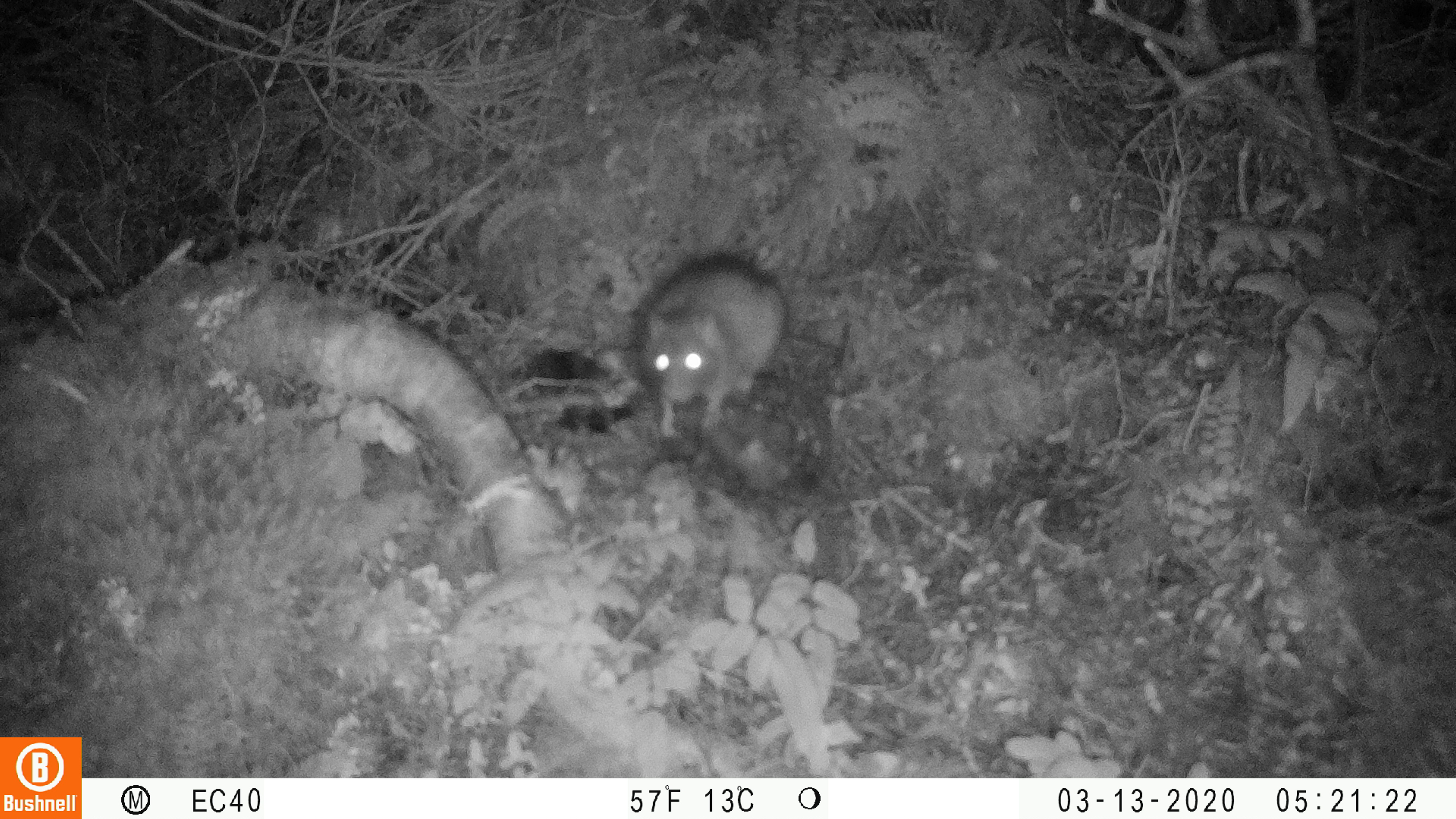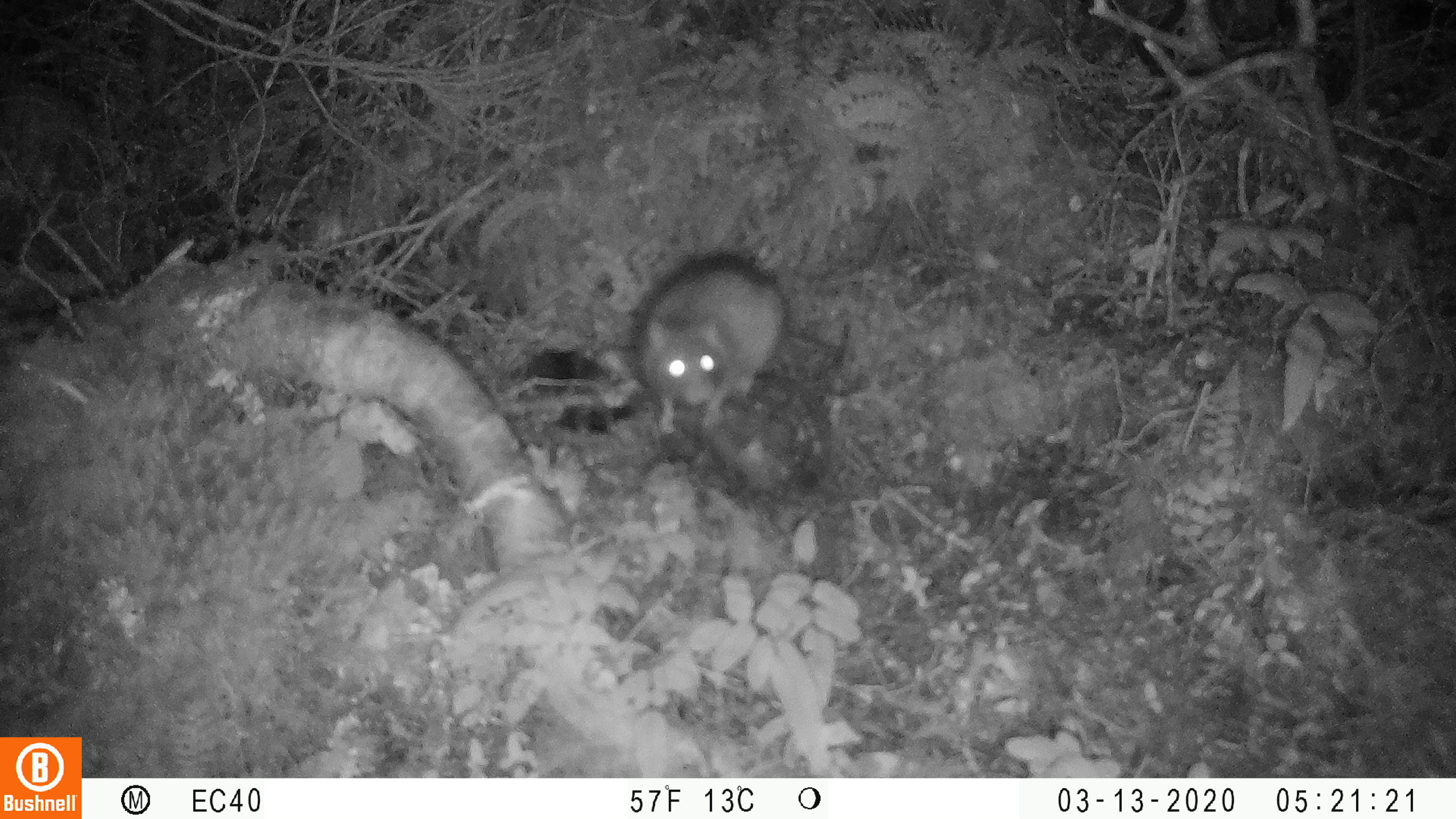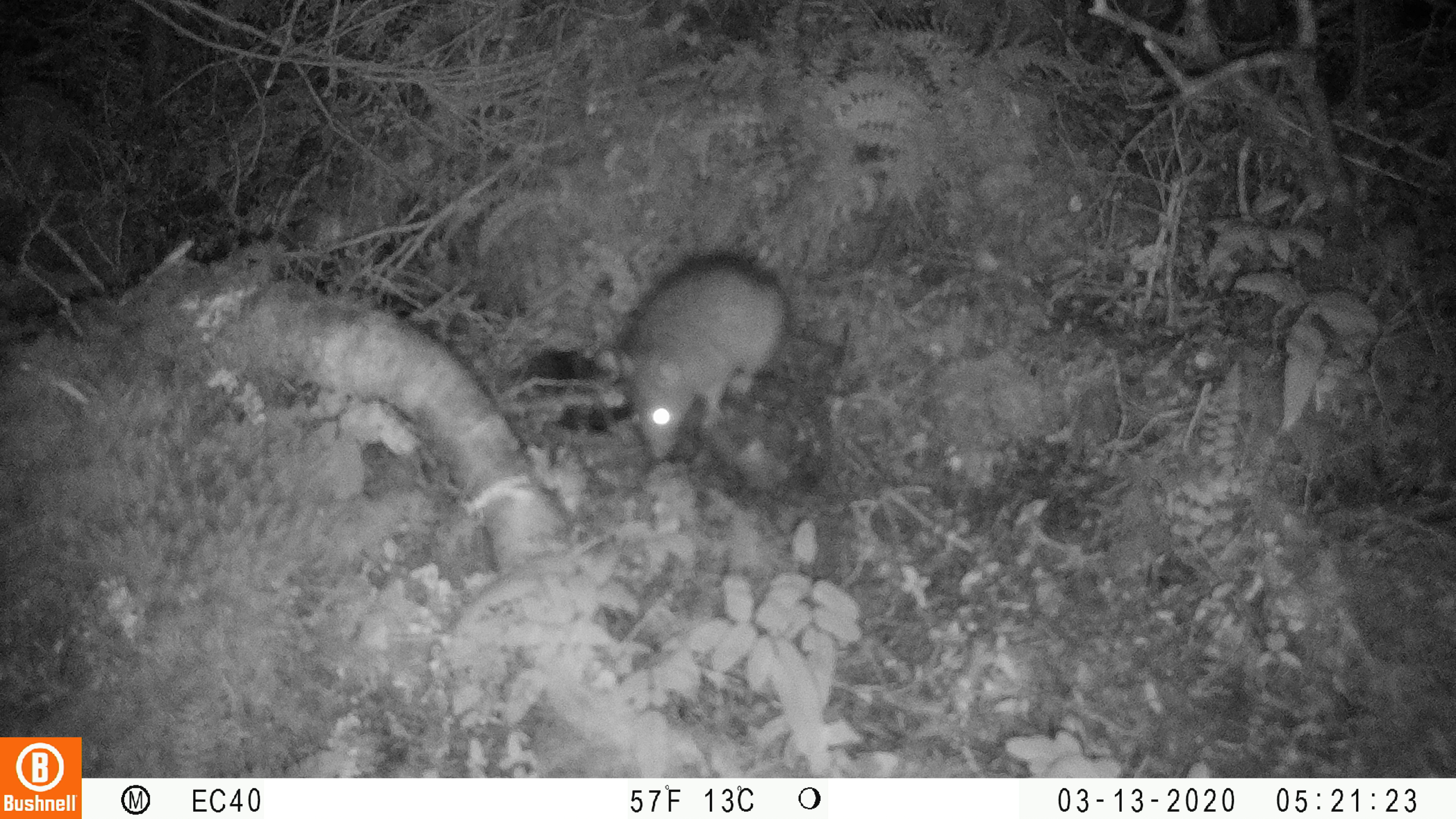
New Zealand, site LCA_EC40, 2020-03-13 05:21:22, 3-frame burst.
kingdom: Animalia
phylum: Chordata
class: Mammalia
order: Rodentia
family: Muridae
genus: Rattus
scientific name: Rattus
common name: rat